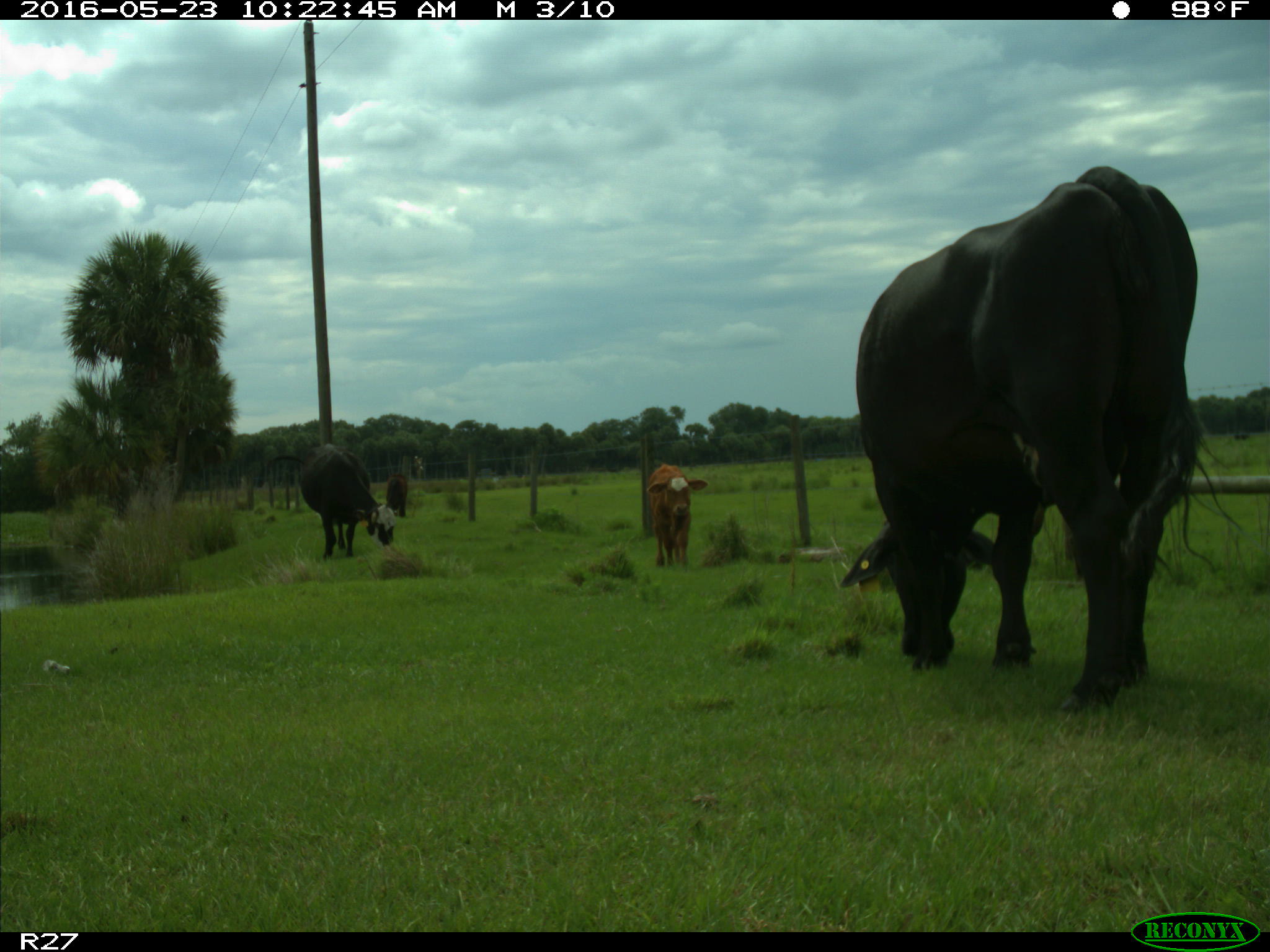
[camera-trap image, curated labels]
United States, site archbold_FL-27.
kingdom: Animalia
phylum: Chordata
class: Mammalia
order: Artiodactyla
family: Bovidae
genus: Bos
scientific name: Bos taurus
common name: domestic cow